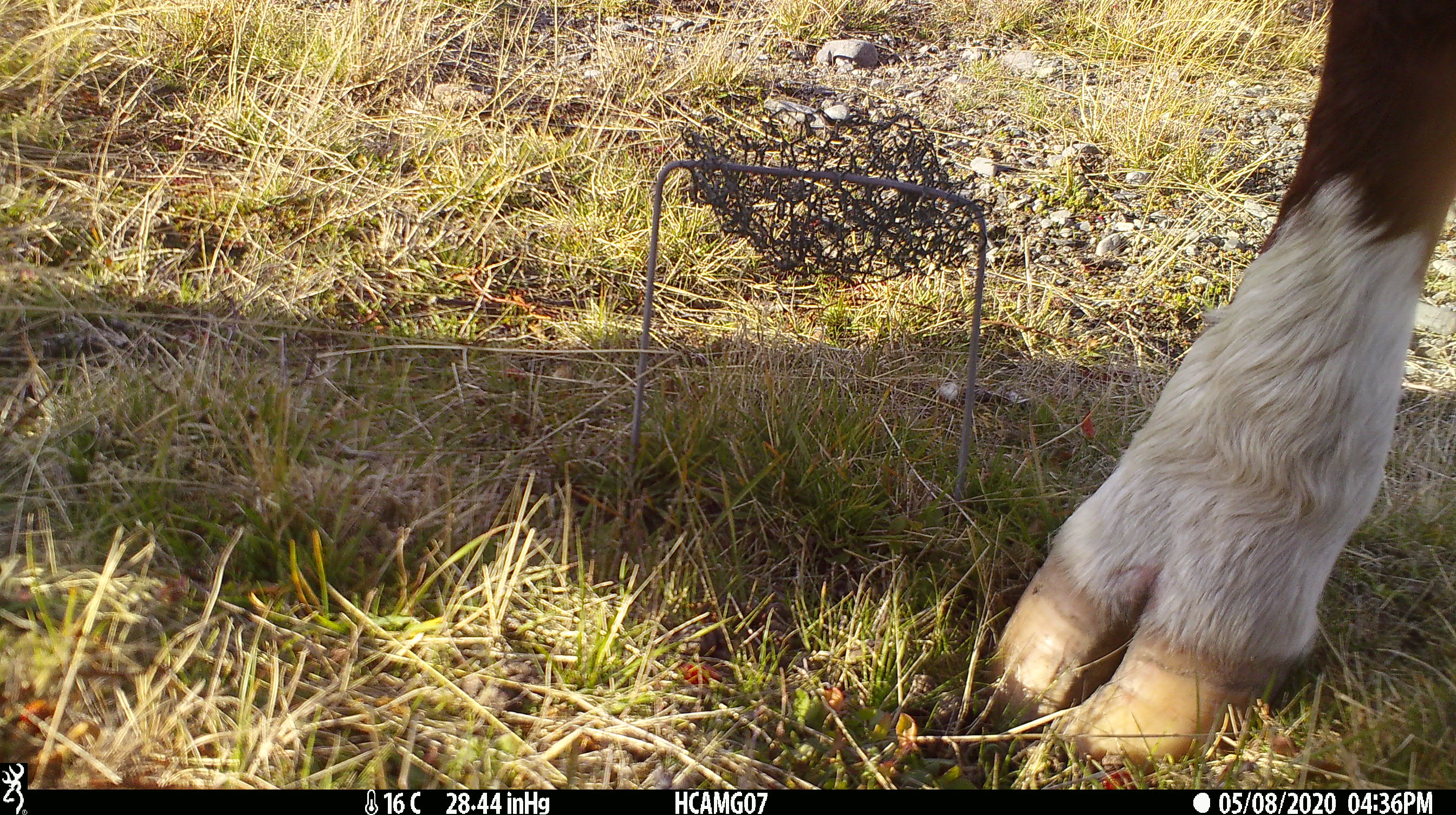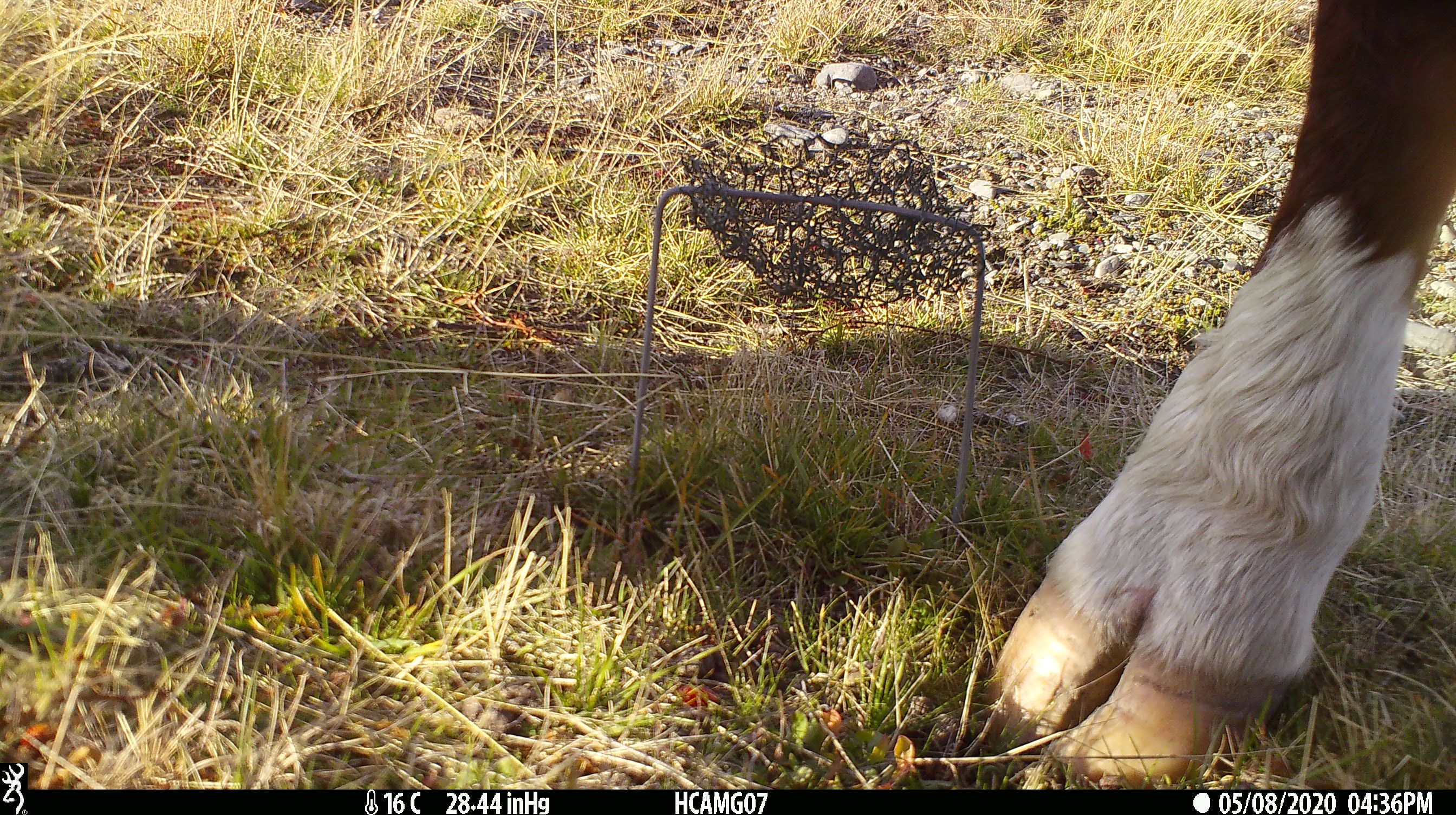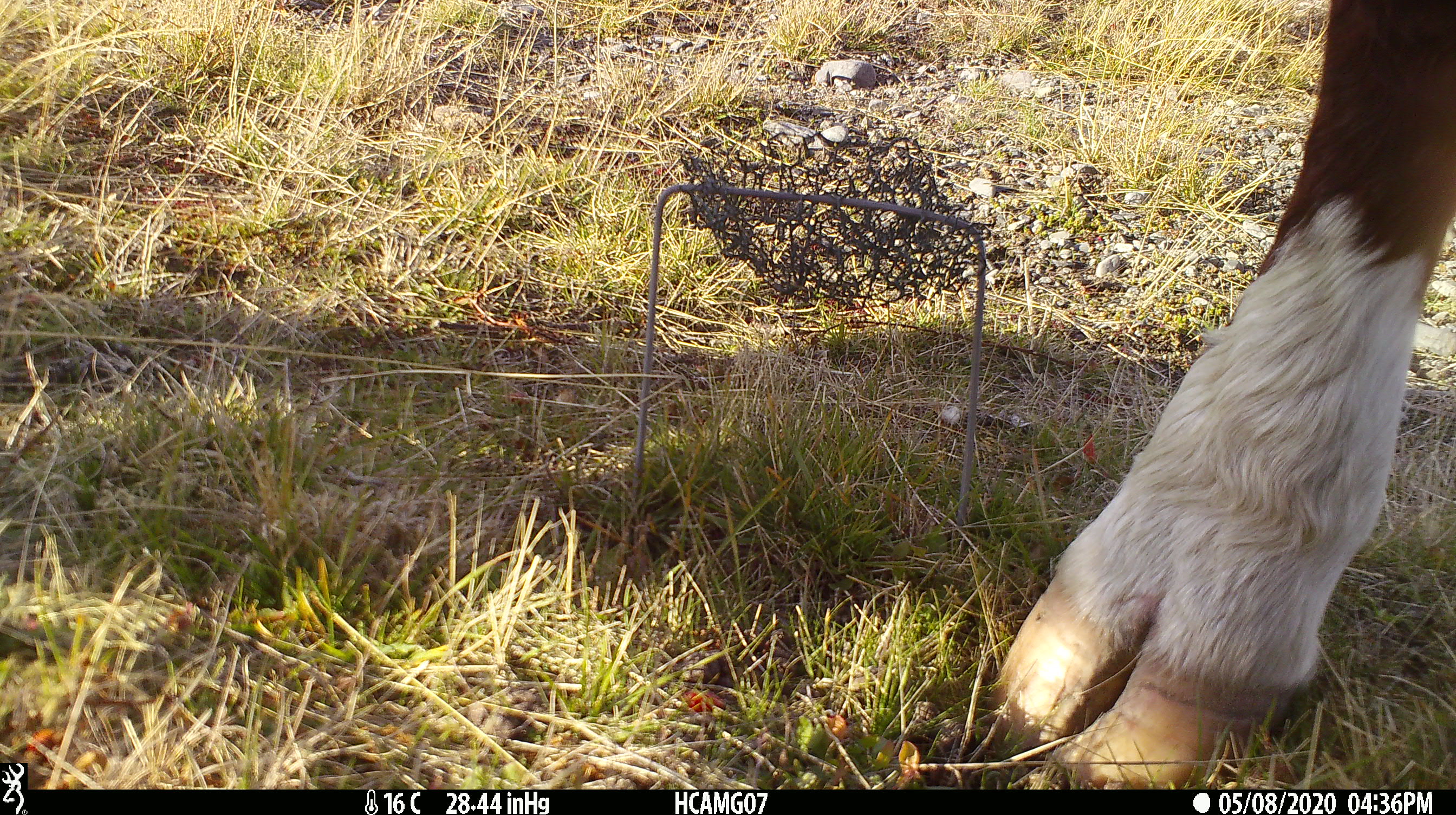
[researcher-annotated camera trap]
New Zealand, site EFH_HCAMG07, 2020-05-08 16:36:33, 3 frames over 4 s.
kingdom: Animalia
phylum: Chordata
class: Mammalia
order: Artiodactyla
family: Bovidae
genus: Bos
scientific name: Bos taurus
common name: domestic cow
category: cow